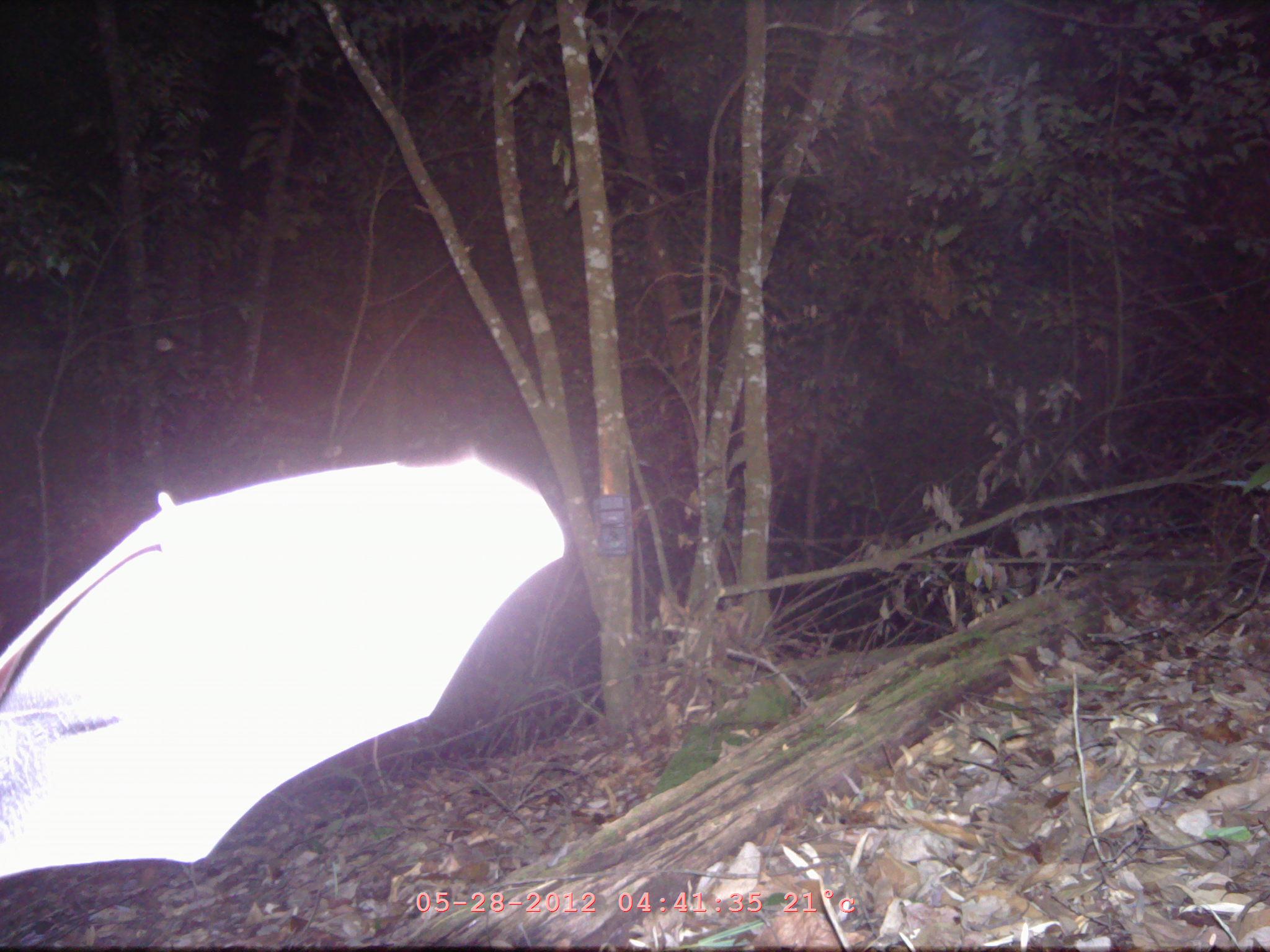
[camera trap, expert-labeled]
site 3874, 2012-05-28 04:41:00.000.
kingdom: Animalia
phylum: Chordata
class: Mammalia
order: Chiroptera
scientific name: Chiroptera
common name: bats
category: unknown bat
Unknown bat (bats) (Chiroptera), count 1.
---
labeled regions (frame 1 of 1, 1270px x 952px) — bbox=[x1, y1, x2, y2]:
unknown bat: bbox=[0, 446, 563, 872]